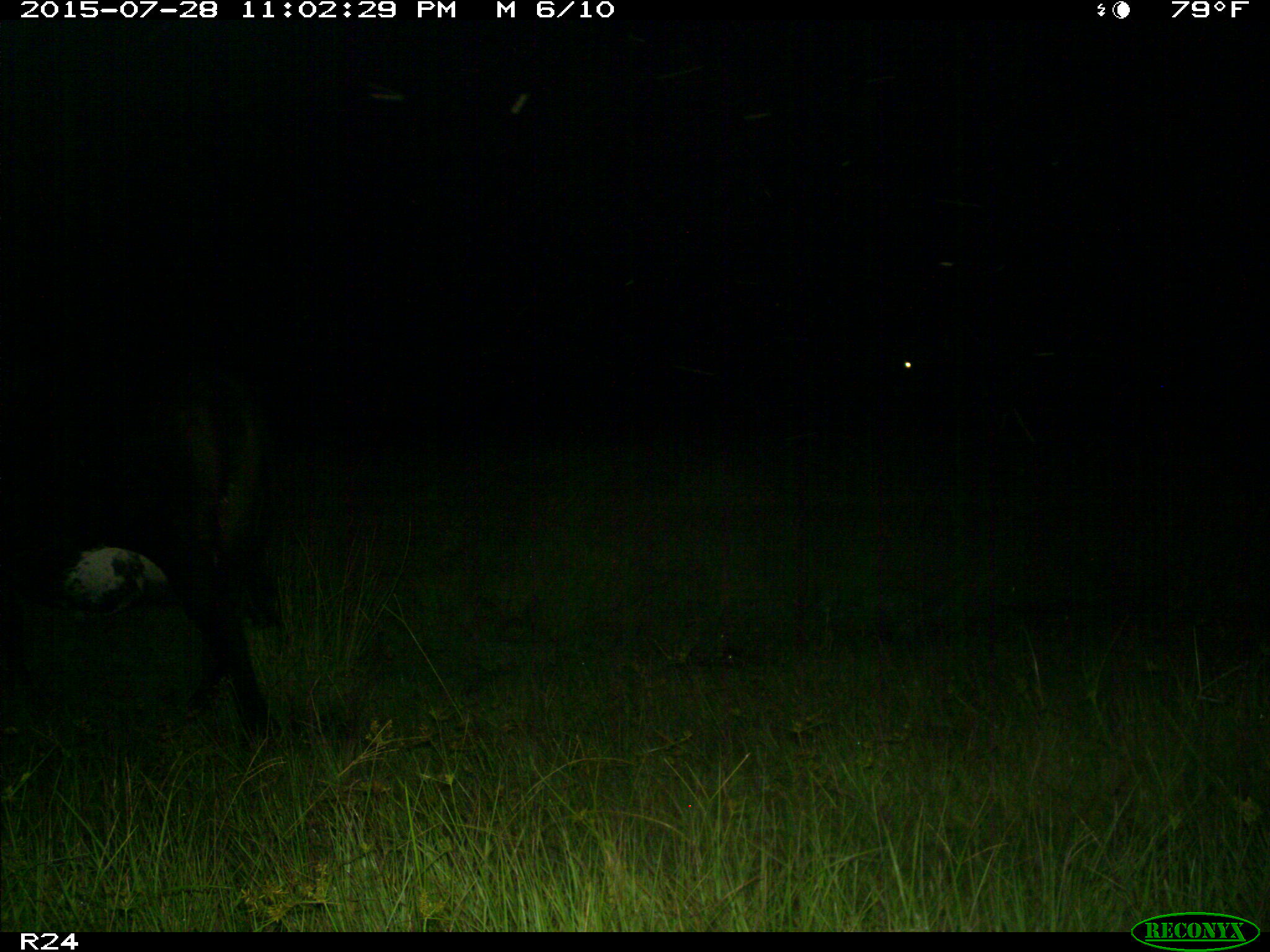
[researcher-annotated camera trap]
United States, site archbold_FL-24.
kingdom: Animalia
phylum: Chordata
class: Mammalia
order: Artiodactyla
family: Bovidae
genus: Bos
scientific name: Bos taurus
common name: domestic cow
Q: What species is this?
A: Bos taurus (domestic cow).